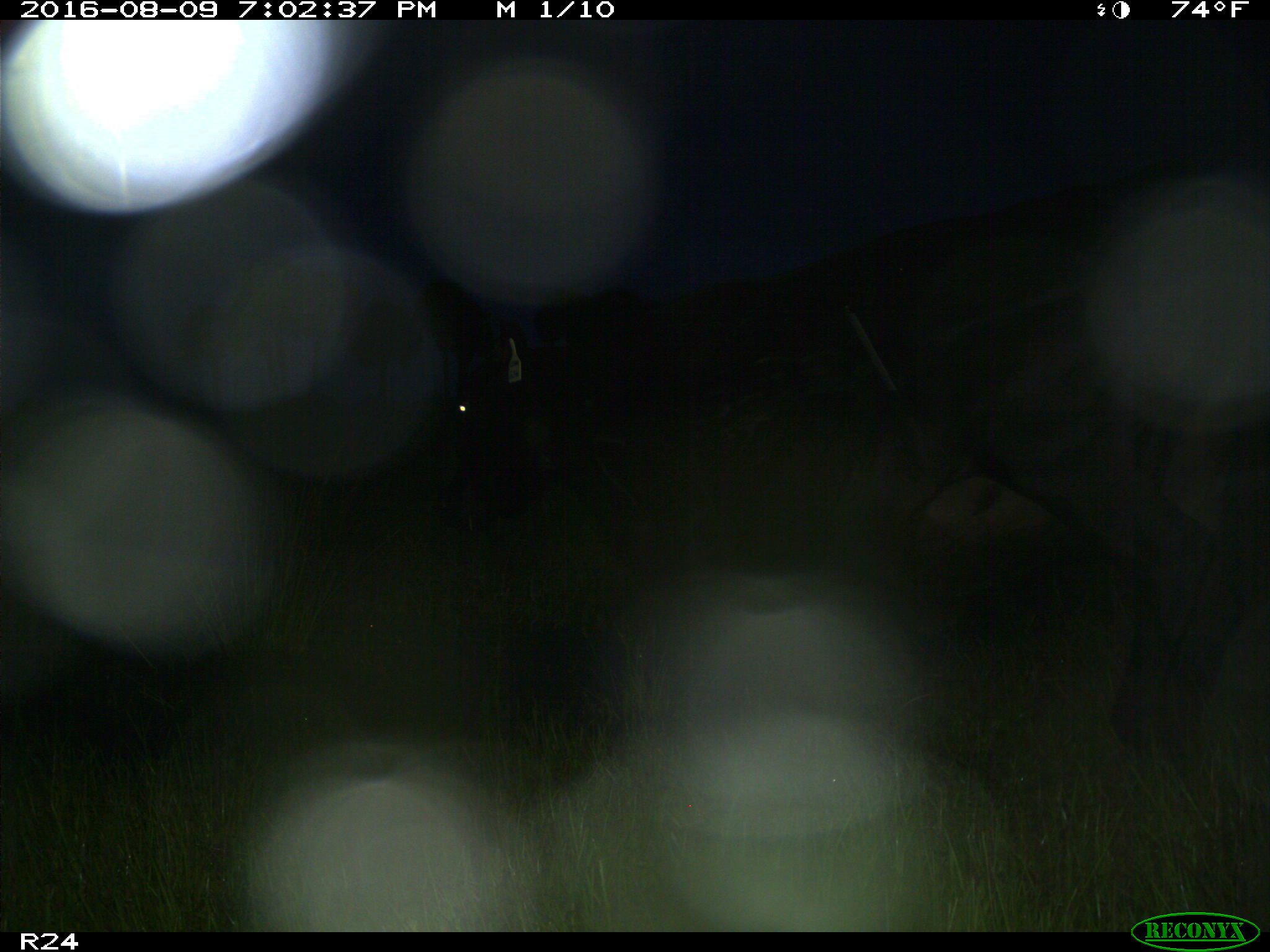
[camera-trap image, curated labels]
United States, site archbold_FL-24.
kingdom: Animalia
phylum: Chordata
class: Mammalia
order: Artiodactyla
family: Bovidae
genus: Bos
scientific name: Bos taurus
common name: domestic cow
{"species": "Bos taurus (domestic cow)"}